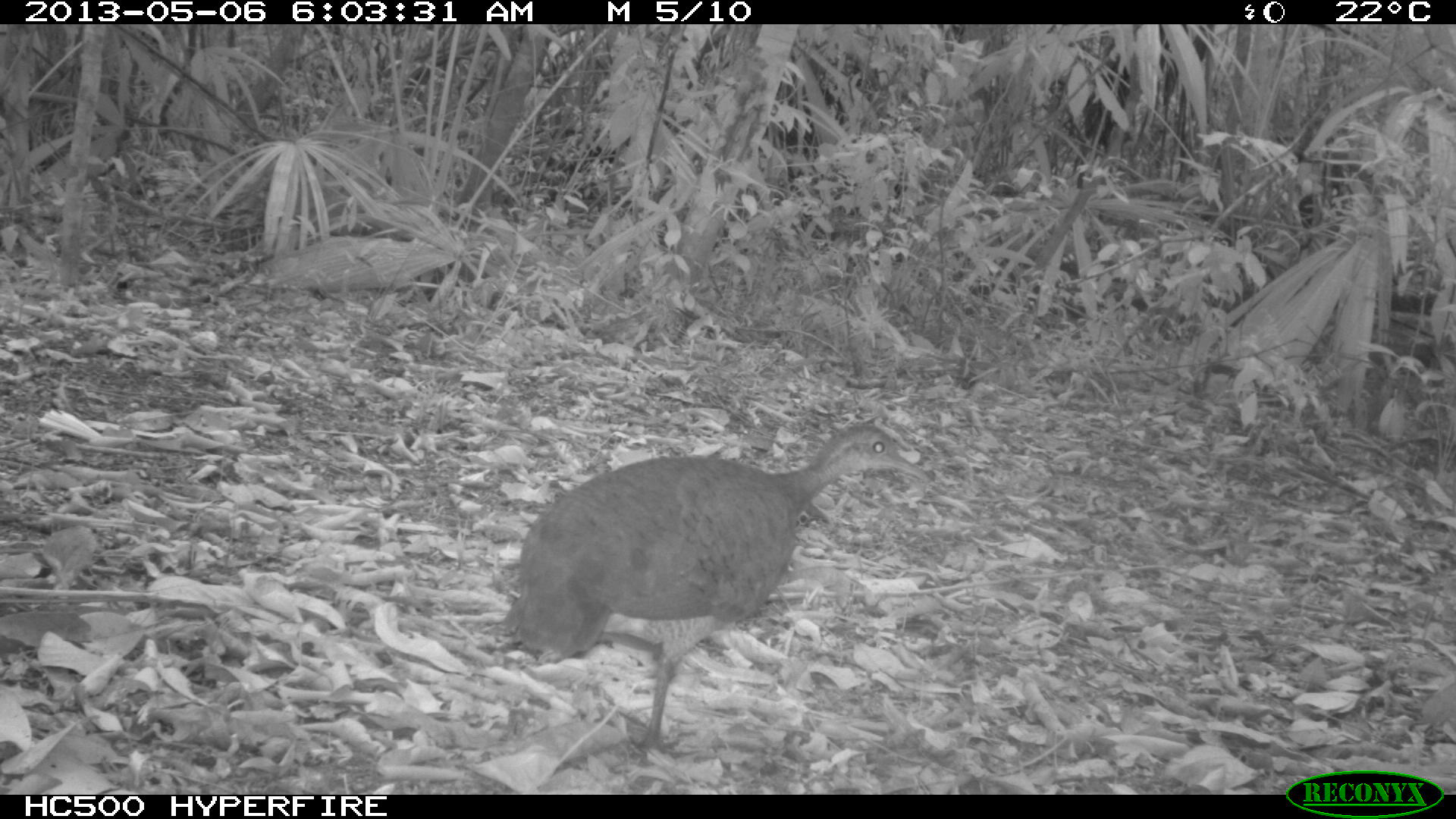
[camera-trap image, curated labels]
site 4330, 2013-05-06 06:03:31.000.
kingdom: Animalia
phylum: Chordata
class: Aves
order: Tinamiformes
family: Tinamidae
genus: Tinamus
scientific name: Tinamus major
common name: great tinamou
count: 1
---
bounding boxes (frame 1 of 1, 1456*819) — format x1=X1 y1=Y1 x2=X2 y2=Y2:
tinamus major: x1=494 y1=419 x2=929 y2=754